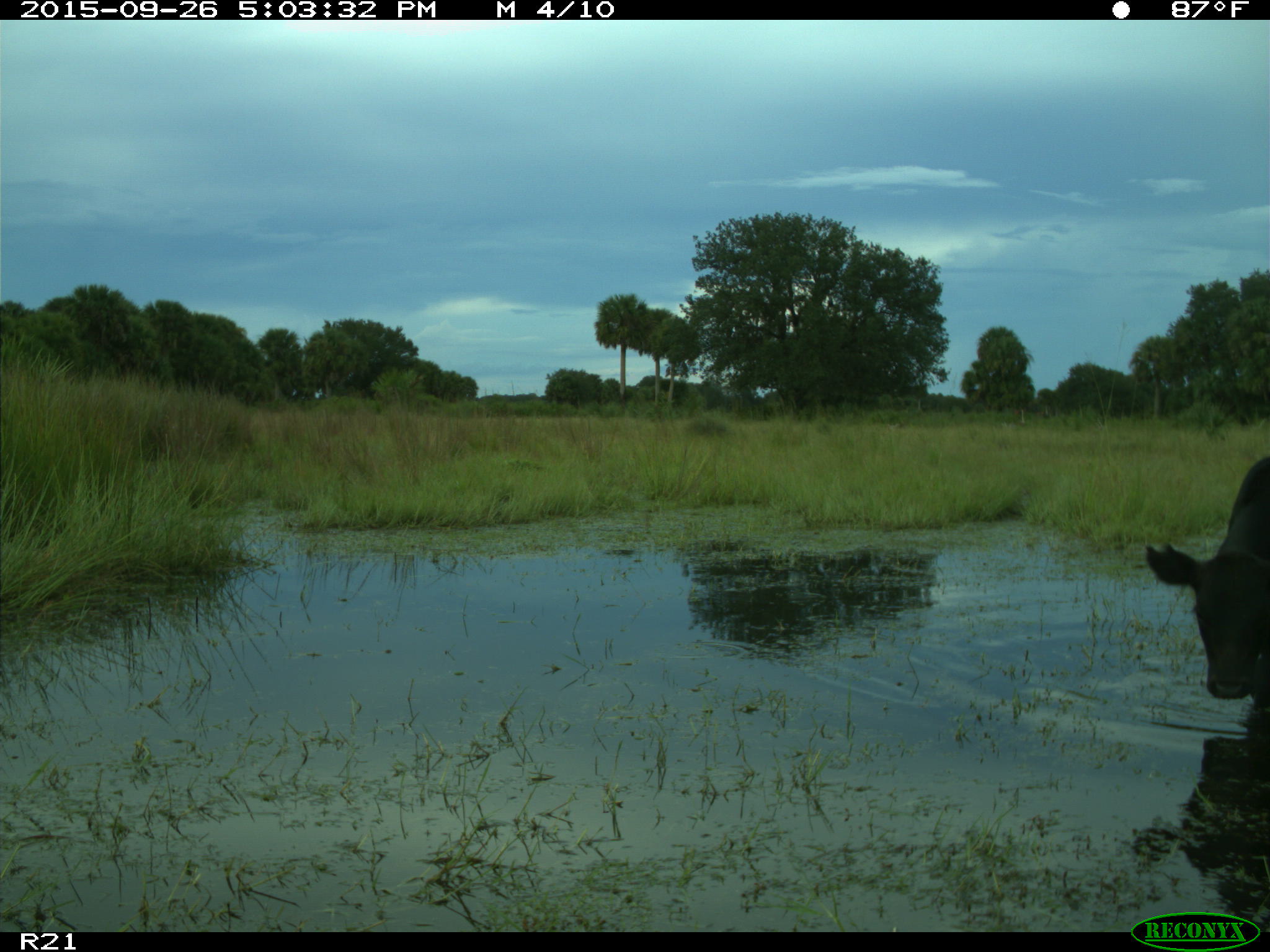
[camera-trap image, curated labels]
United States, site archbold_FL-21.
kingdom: Animalia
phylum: Chordata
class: Mammalia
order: Artiodactyla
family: Bovidae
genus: Bos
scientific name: Bos taurus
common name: domestic cow